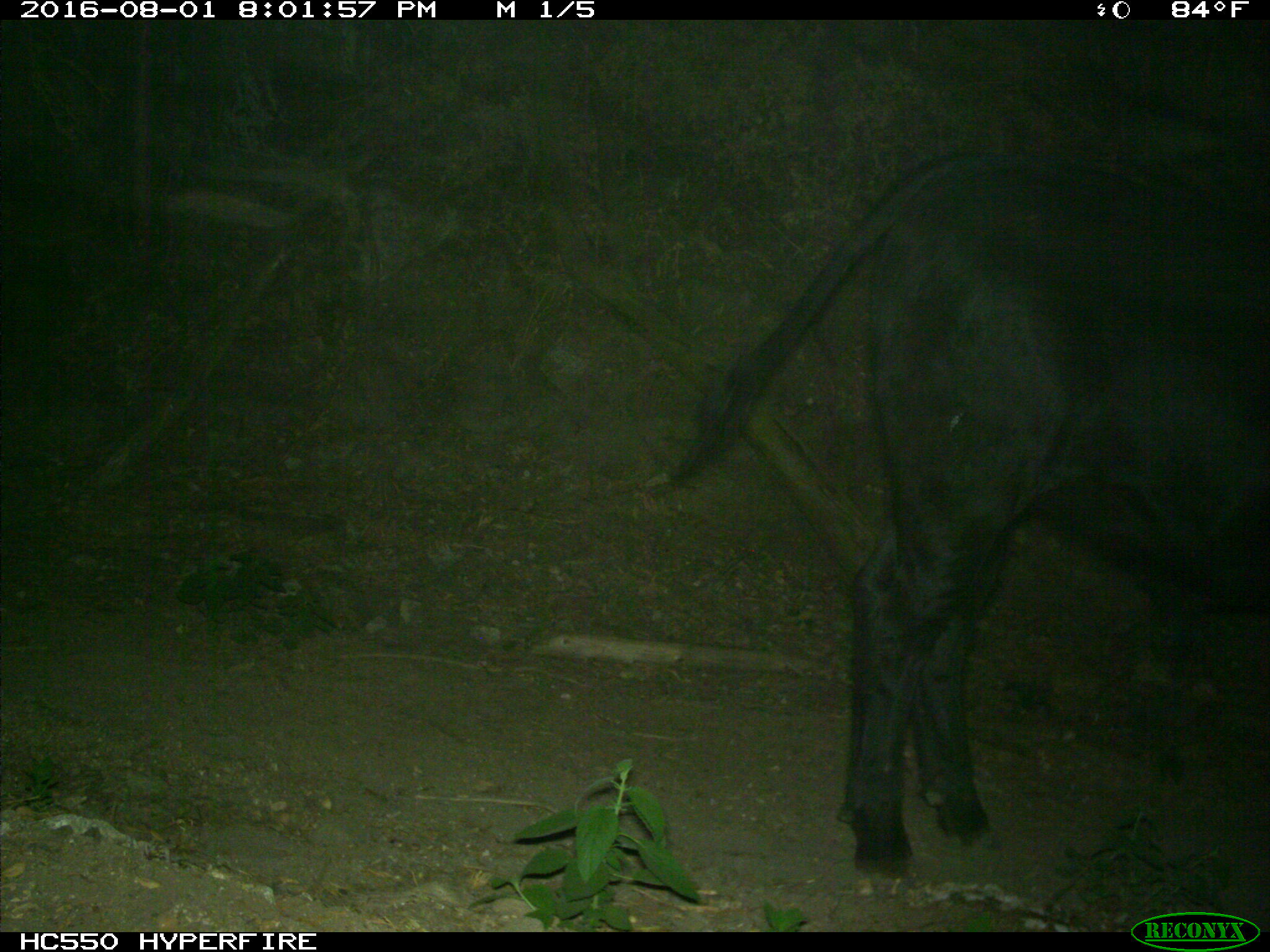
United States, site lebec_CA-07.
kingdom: Animalia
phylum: Chordata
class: Mammalia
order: Artiodactyla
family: Bovidae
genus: Bos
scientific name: Bos taurus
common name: domestic cow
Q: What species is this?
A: Bos taurus (domestic cow).